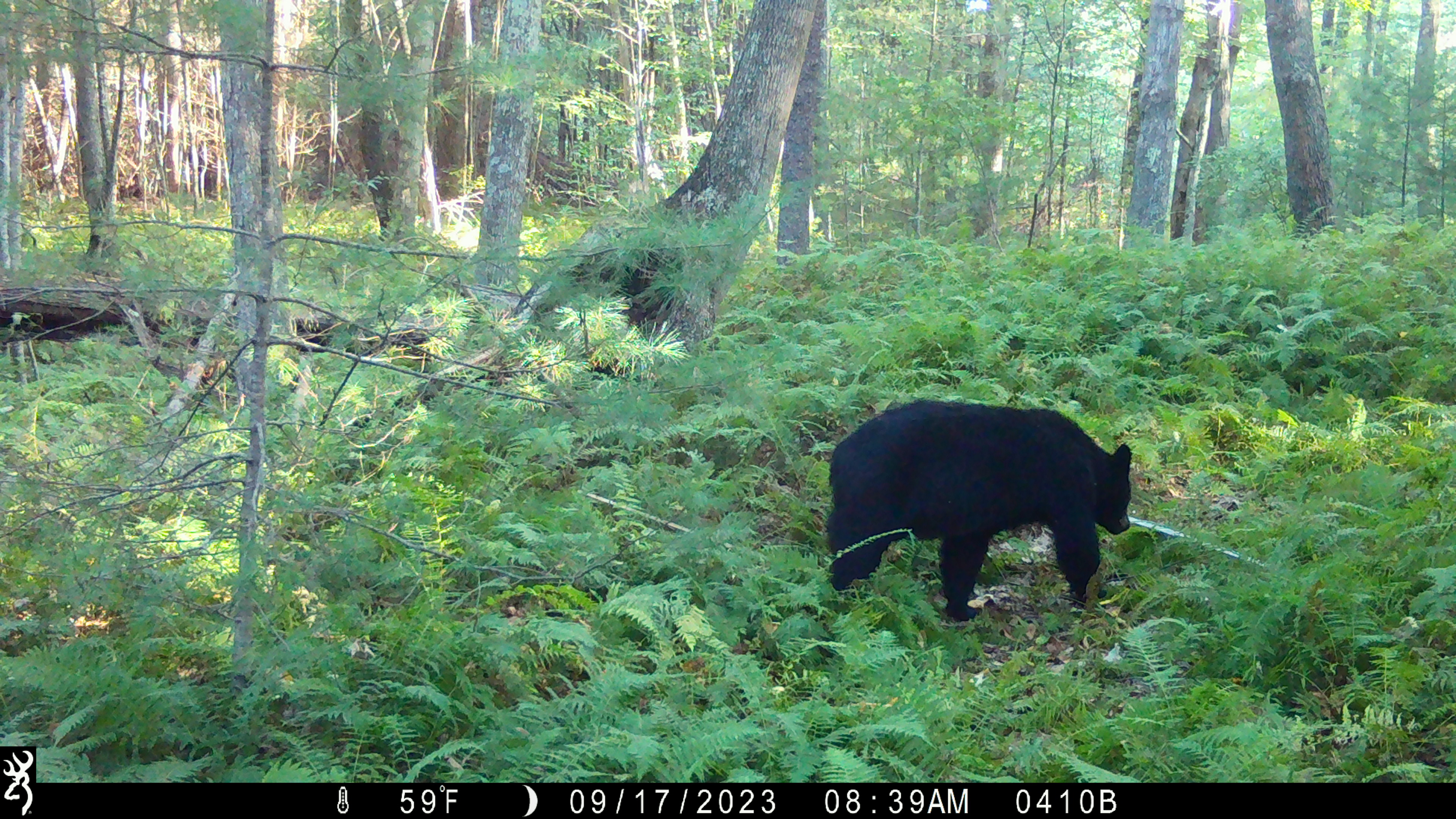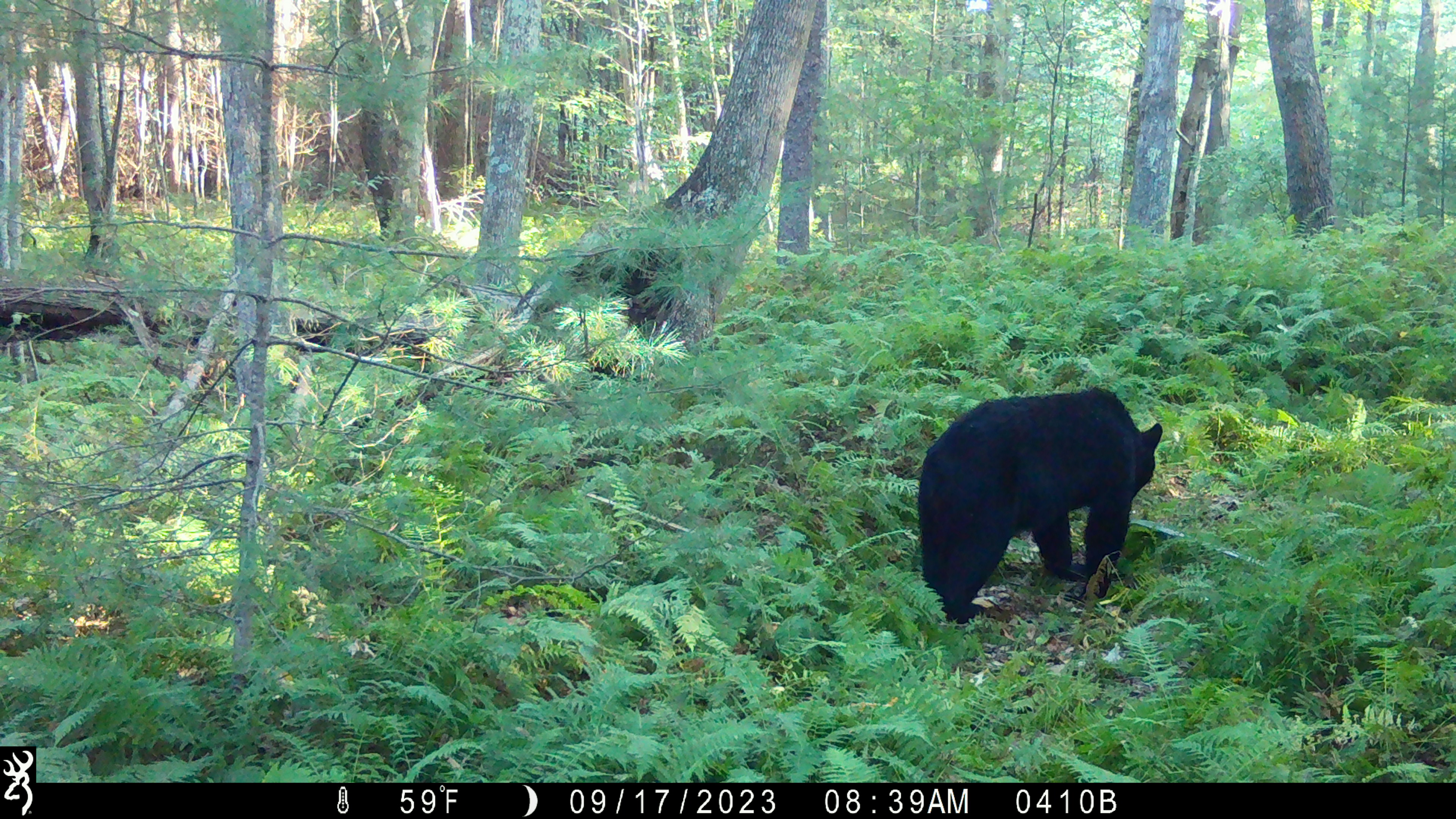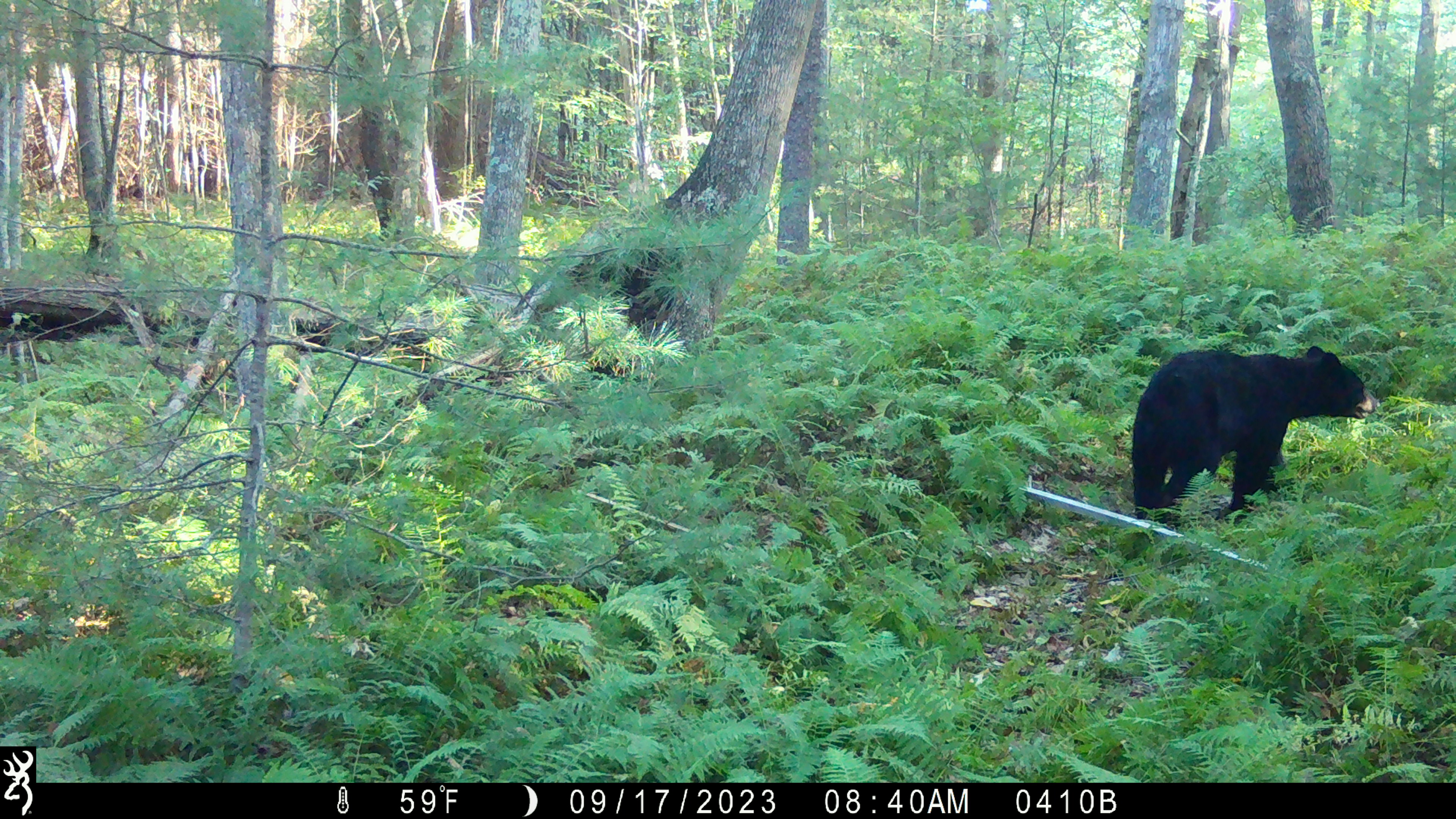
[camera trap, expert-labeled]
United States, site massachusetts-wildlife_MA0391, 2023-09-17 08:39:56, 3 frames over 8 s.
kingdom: Animalia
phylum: Chordata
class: Mammalia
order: Carnivora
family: Ursidae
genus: Ursus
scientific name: Ursus americanus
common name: black bear